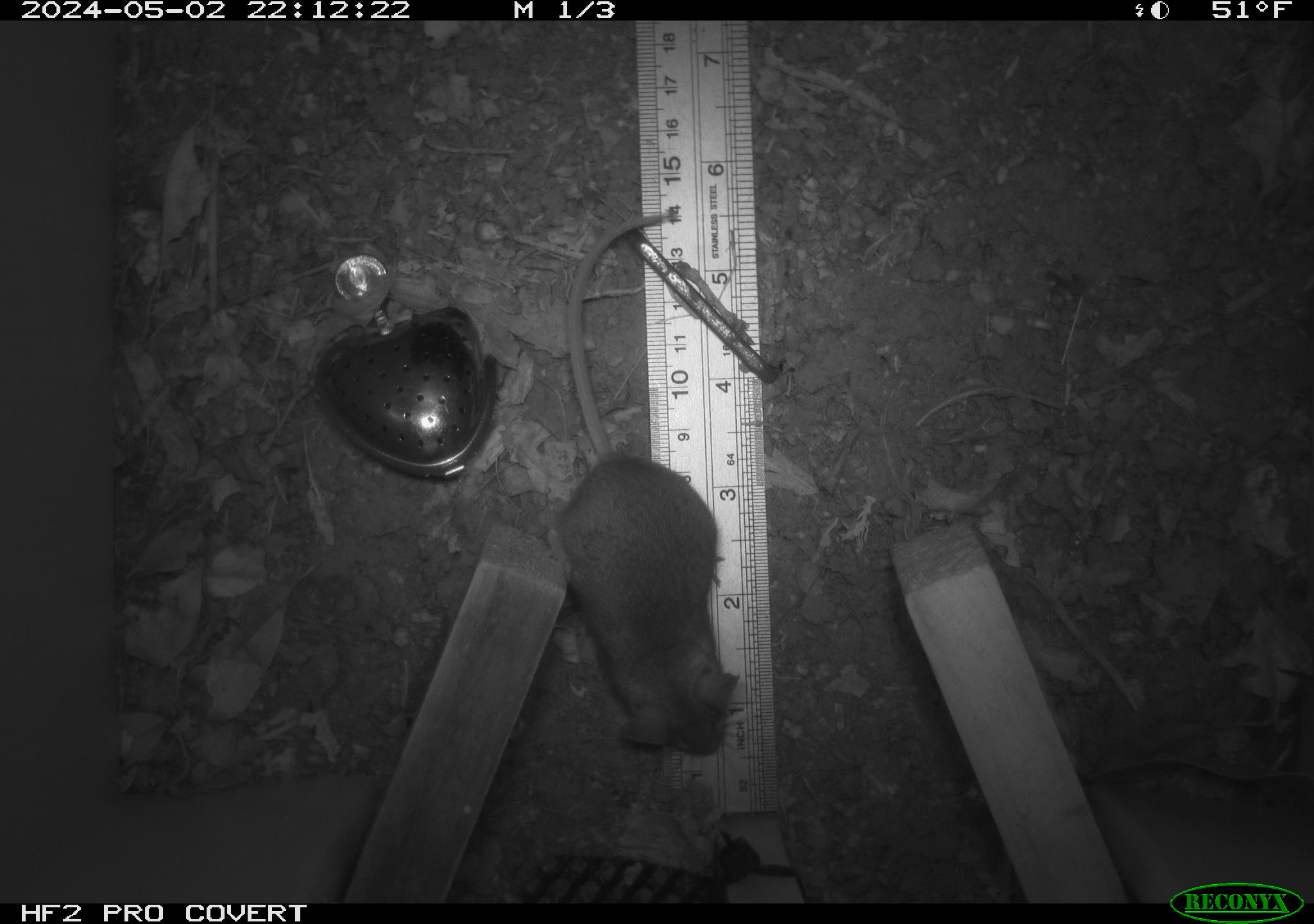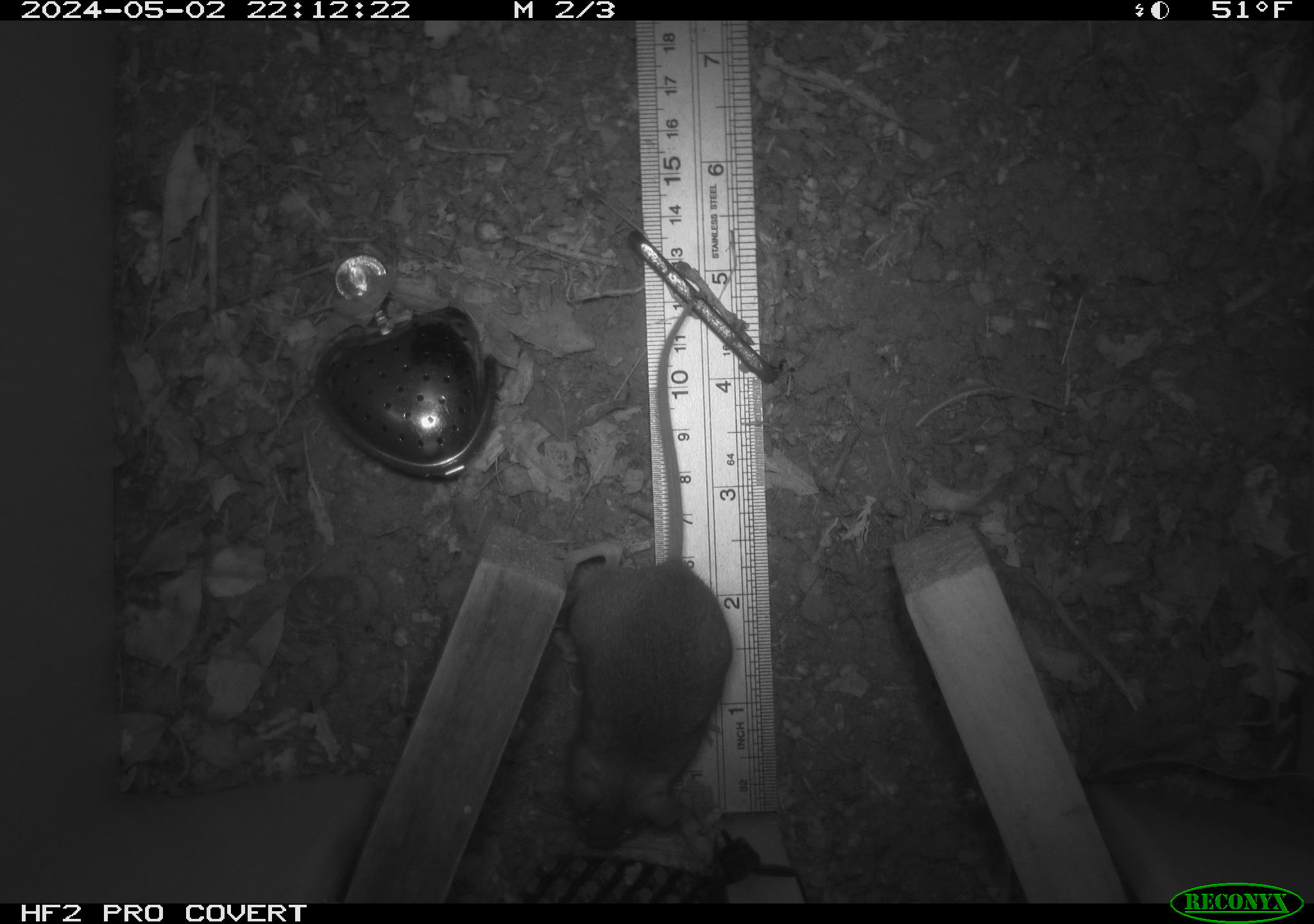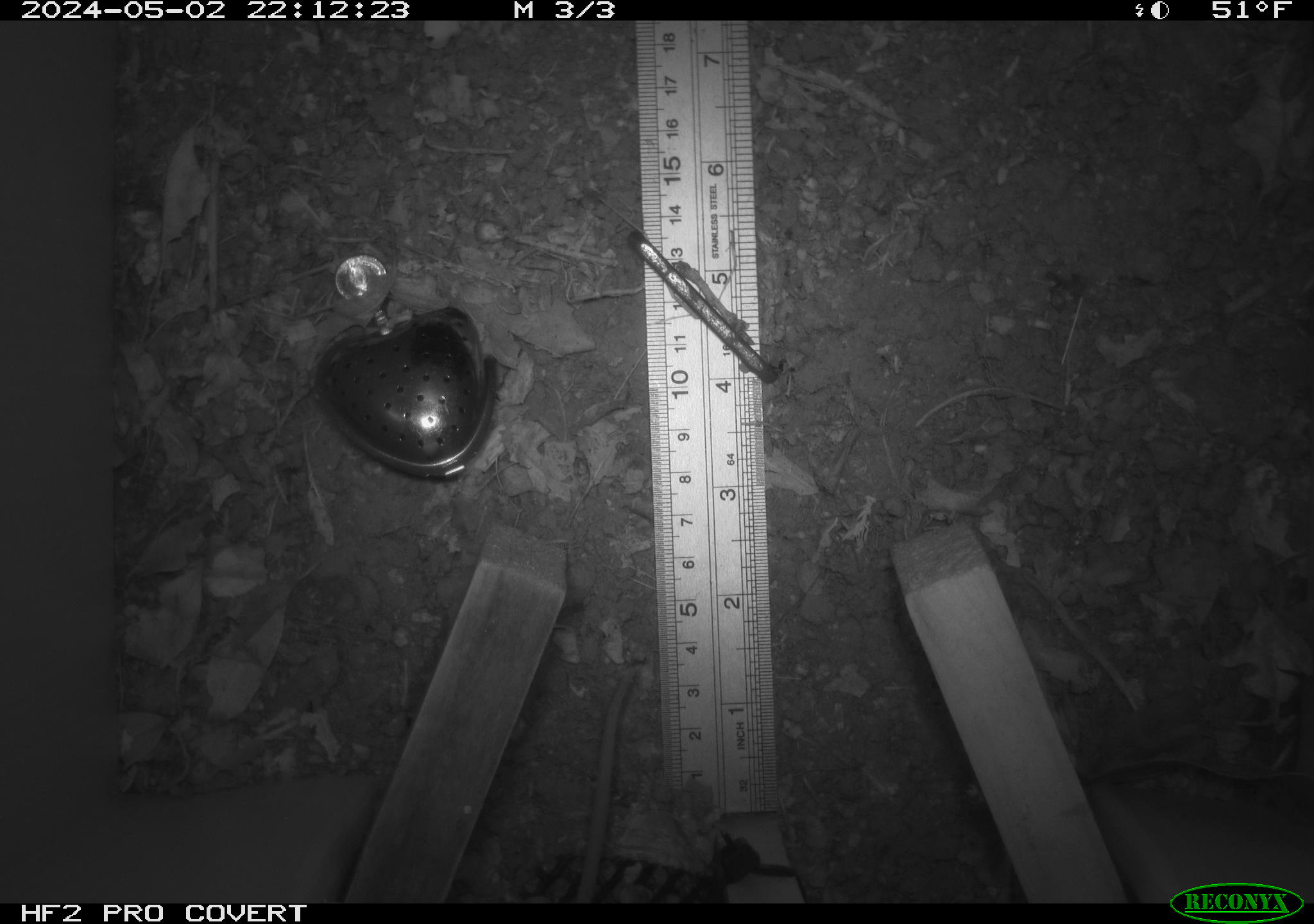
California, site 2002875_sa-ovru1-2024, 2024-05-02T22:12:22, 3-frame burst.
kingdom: Animalia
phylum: Chordata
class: Mammalia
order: Rodentia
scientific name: Rodentia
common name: rodent